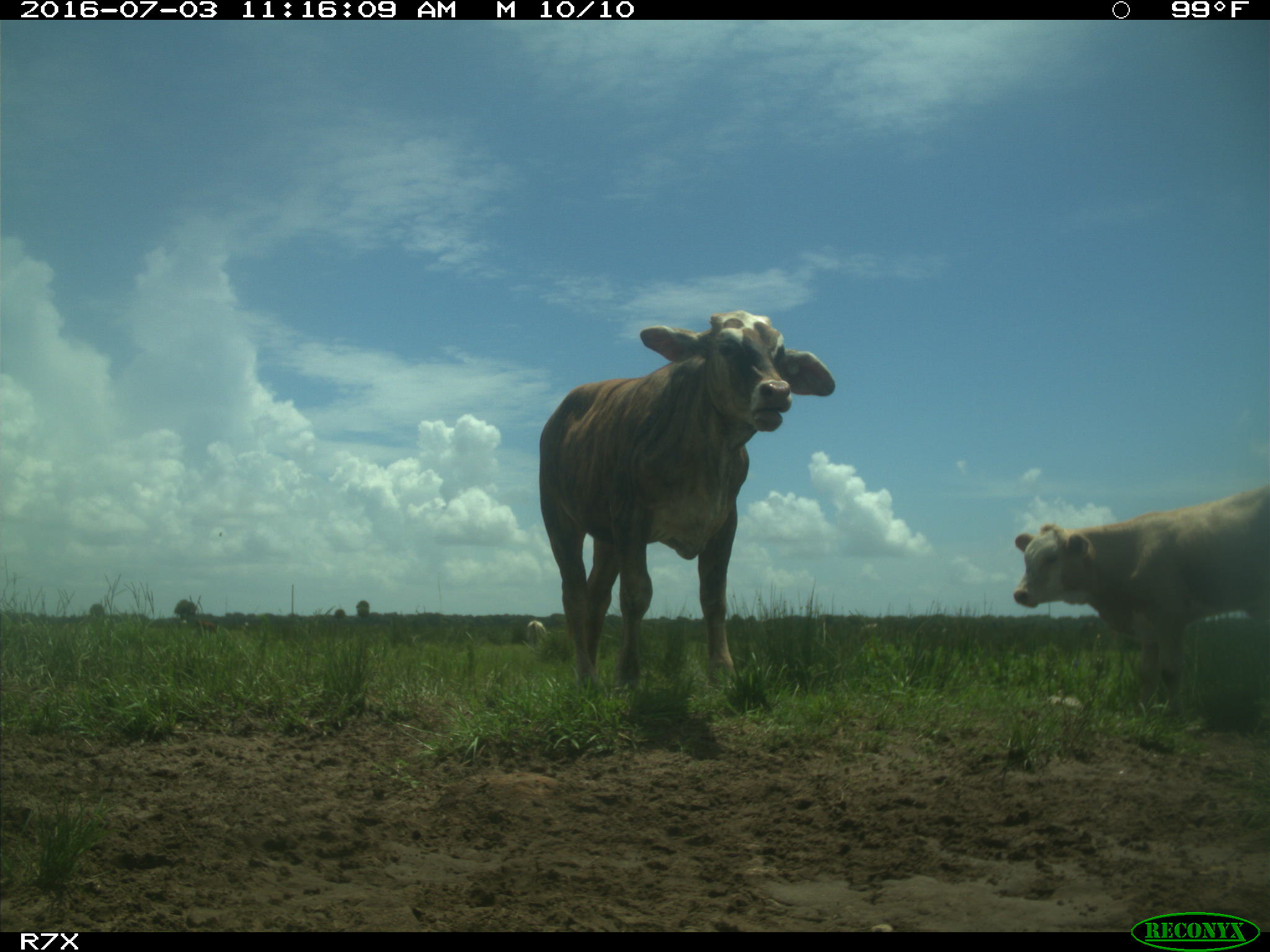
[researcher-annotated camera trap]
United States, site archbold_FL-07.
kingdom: Animalia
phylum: Chordata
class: Mammalia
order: Artiodactyla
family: Bovidae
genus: Bos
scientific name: Bos taurus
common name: domestic cow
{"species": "Bos taurus (domestic cow)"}